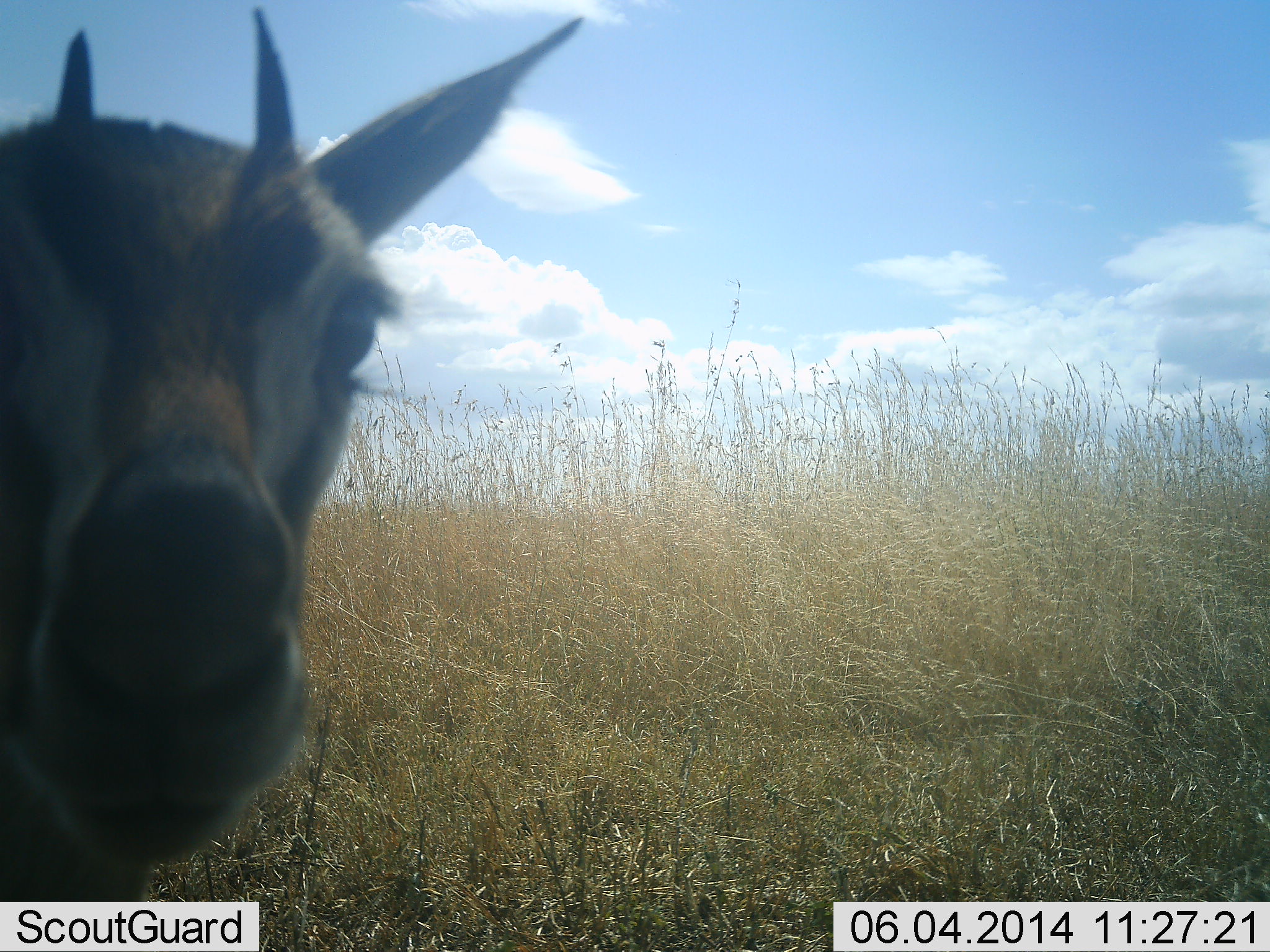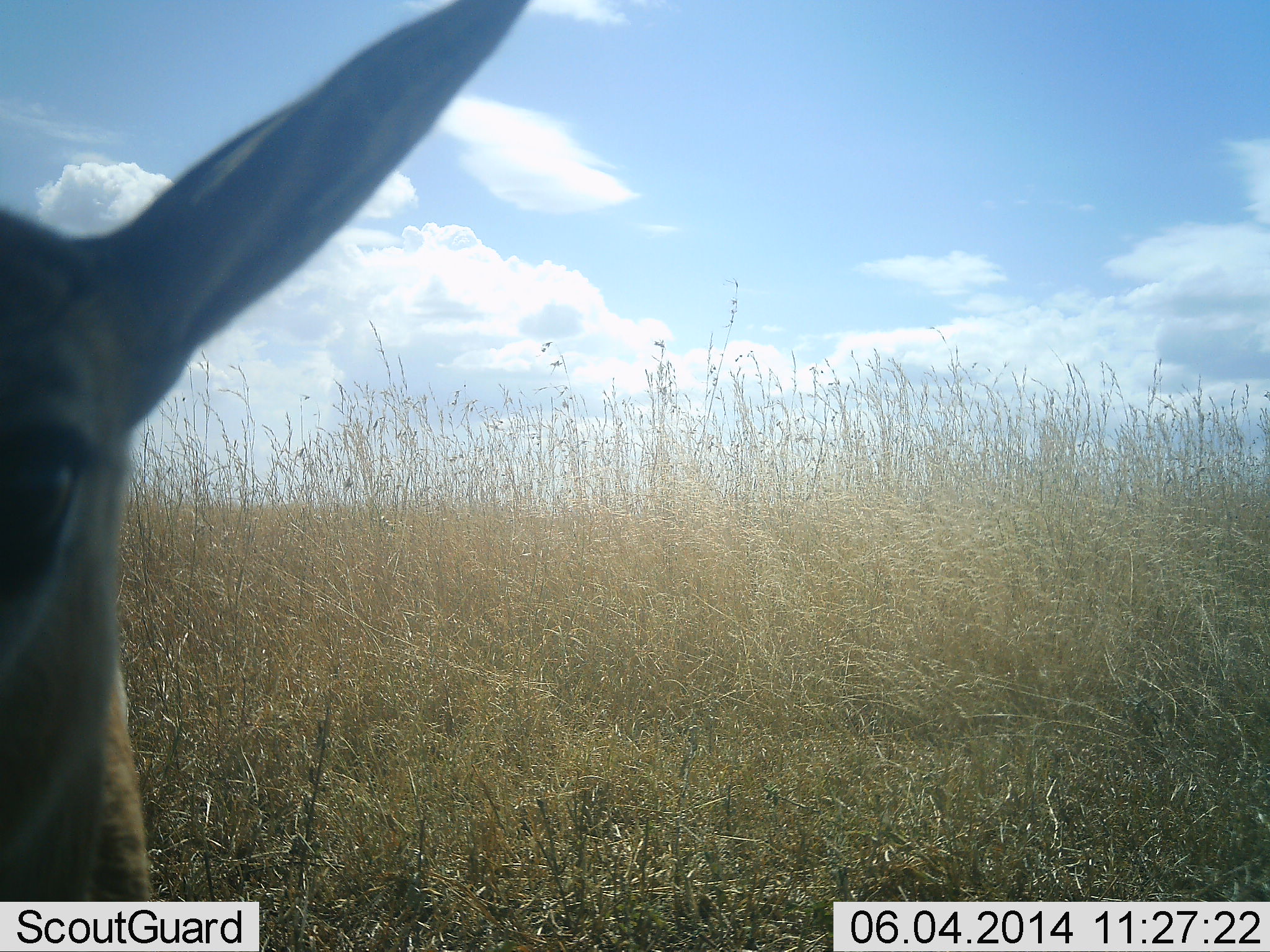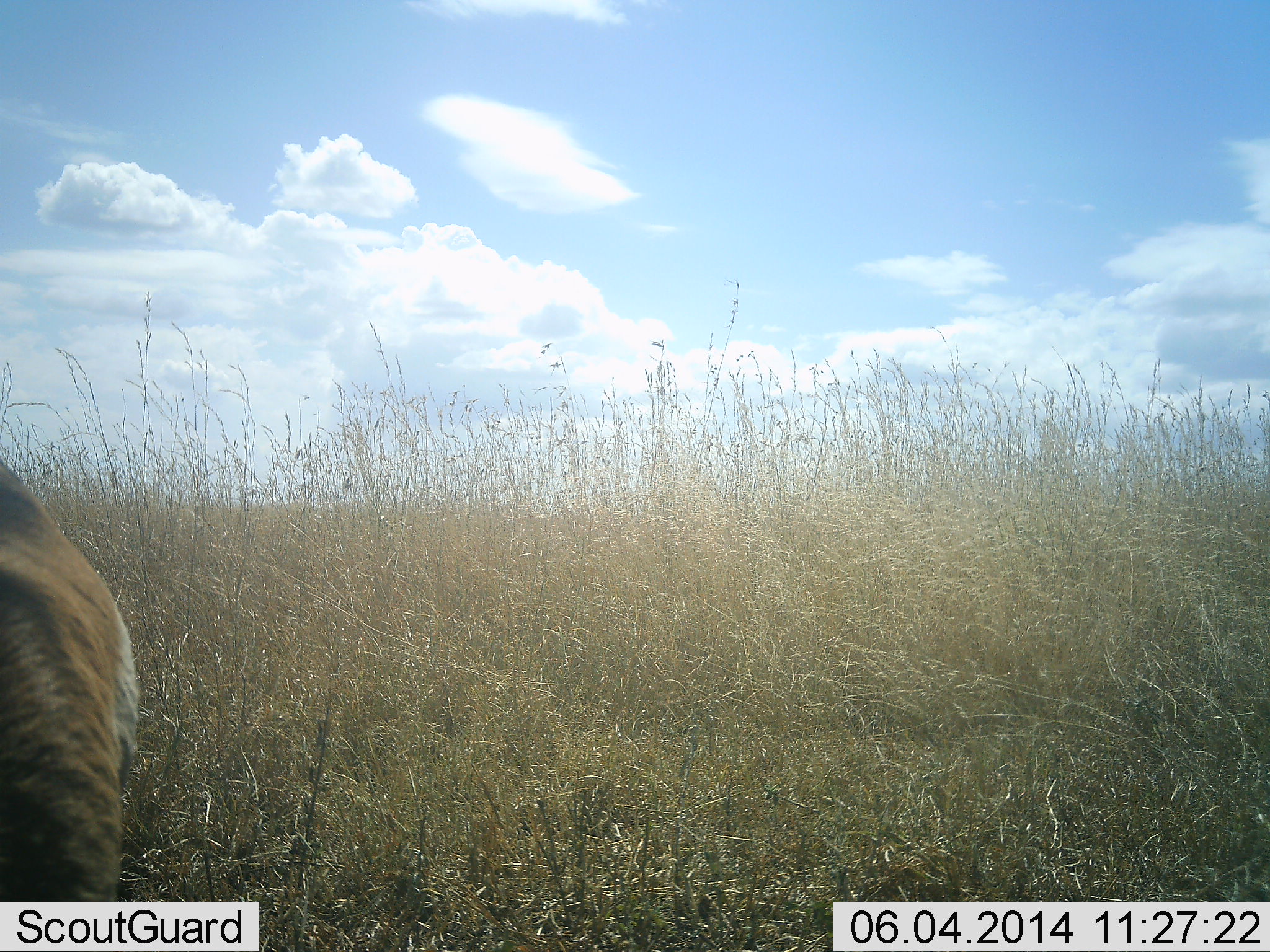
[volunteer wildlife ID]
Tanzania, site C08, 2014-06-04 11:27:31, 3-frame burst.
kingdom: Animalia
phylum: Chordata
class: Mammalia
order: Artiodactyla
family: Bovidae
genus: Eudorcas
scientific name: Eudorcas thomsonii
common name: thomson's gazelle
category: gazellethomsons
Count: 1.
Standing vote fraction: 80%.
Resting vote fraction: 0%.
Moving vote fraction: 0%.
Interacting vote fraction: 20%.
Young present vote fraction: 0%.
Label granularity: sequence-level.